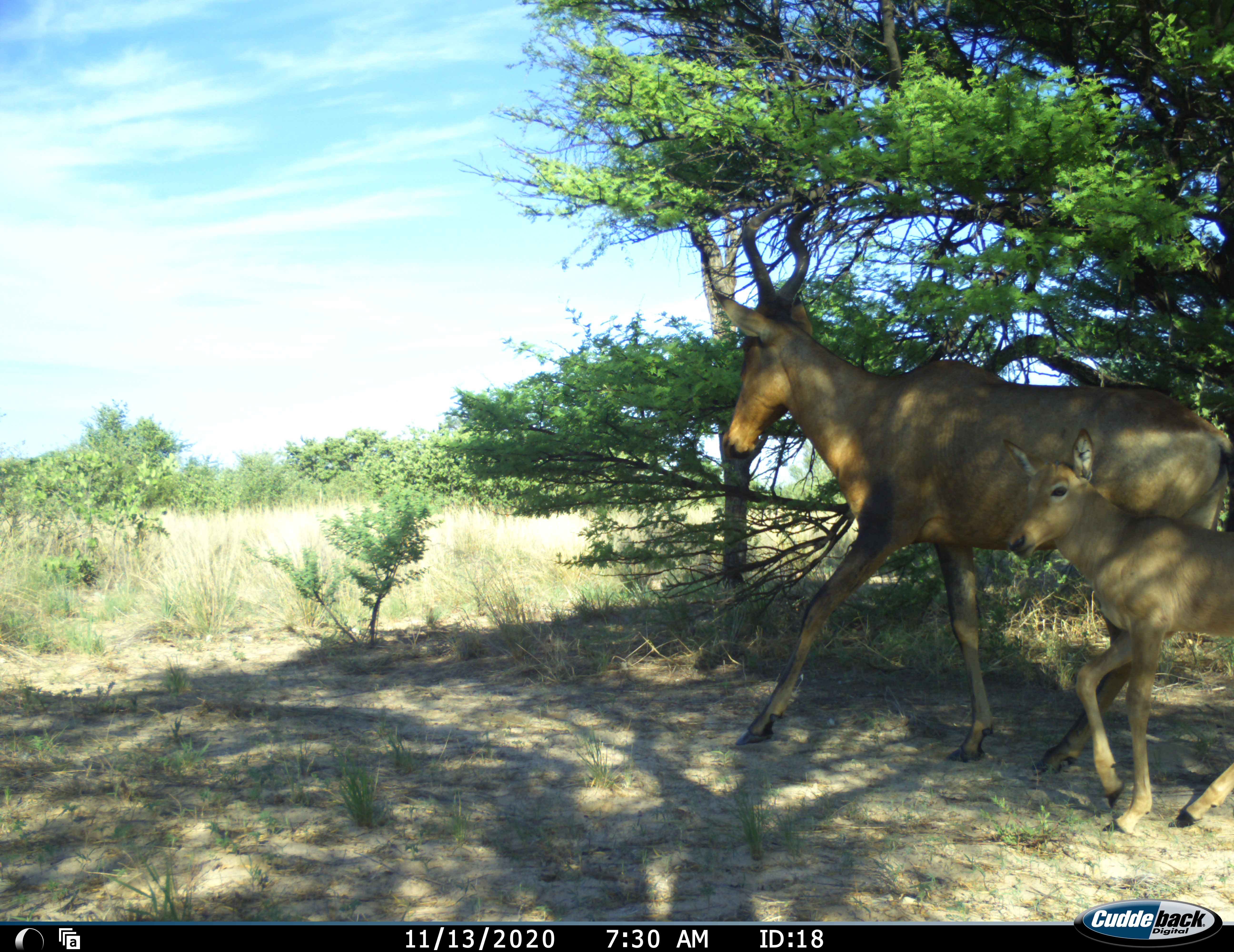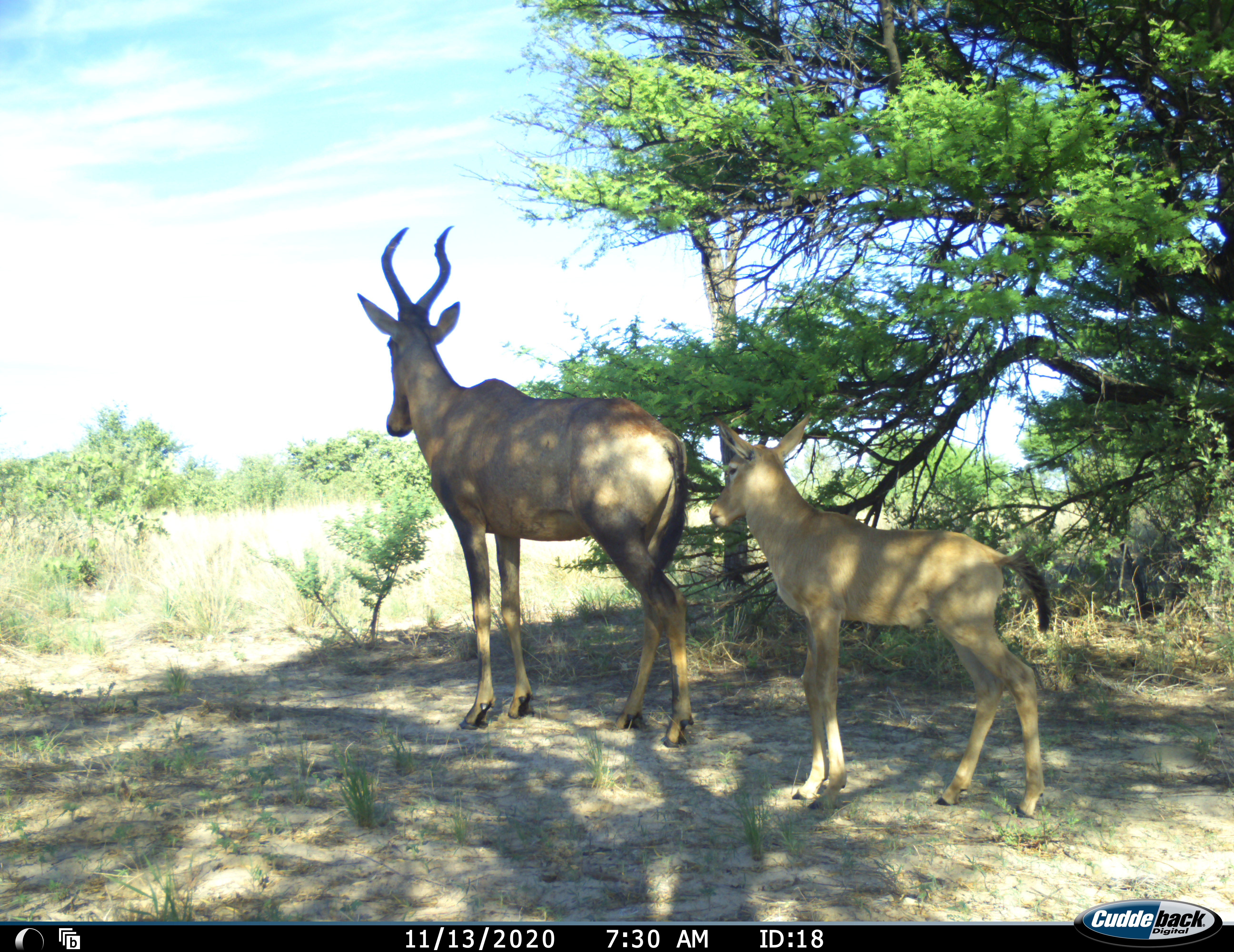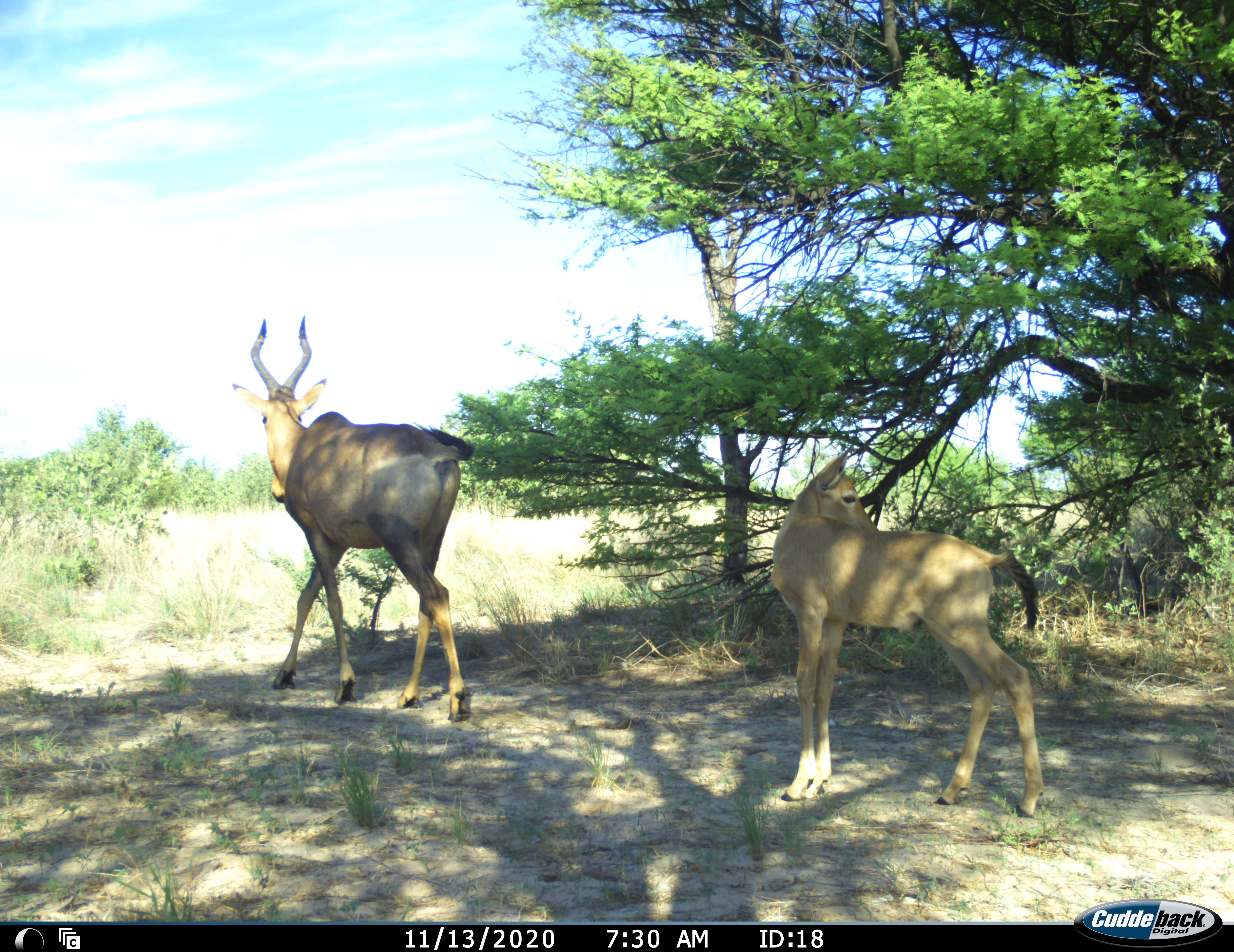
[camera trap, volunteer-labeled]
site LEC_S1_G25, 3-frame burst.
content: unidentified animal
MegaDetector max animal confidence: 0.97